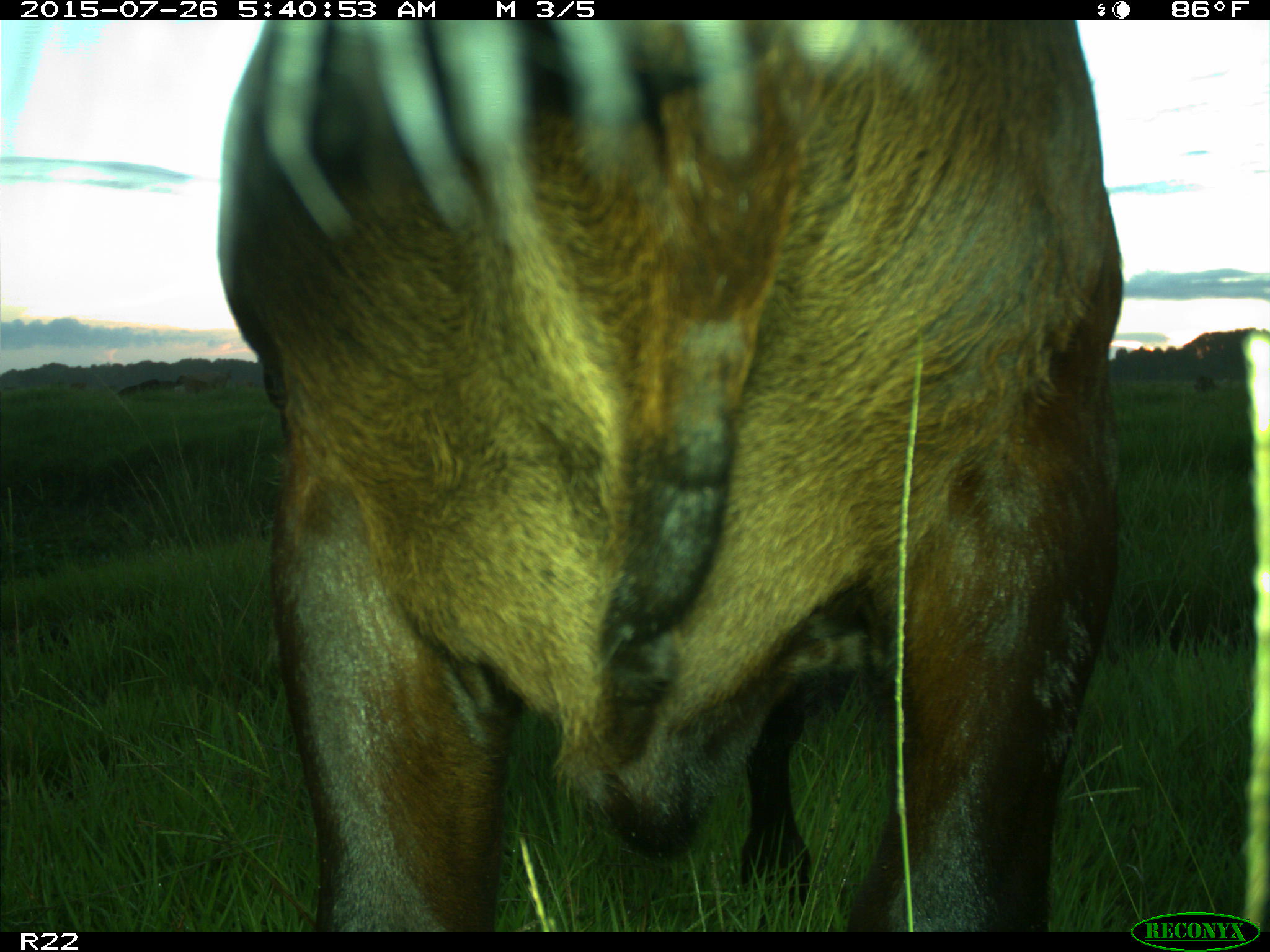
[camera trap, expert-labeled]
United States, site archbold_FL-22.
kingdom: Animalia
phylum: Chordata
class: Mammalia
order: Artiodactyla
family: Bovidae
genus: Bos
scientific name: Bos taurus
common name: domestic cow